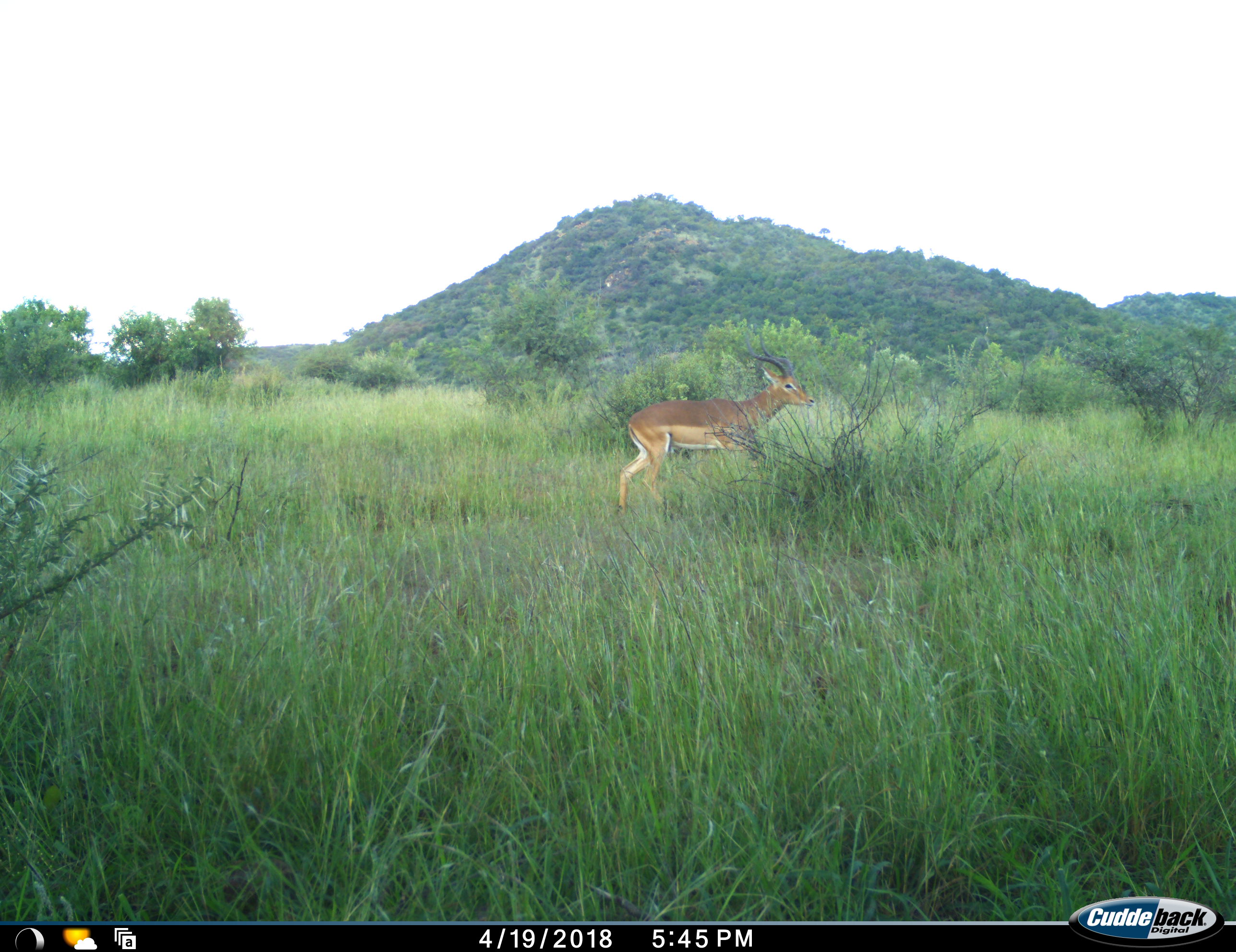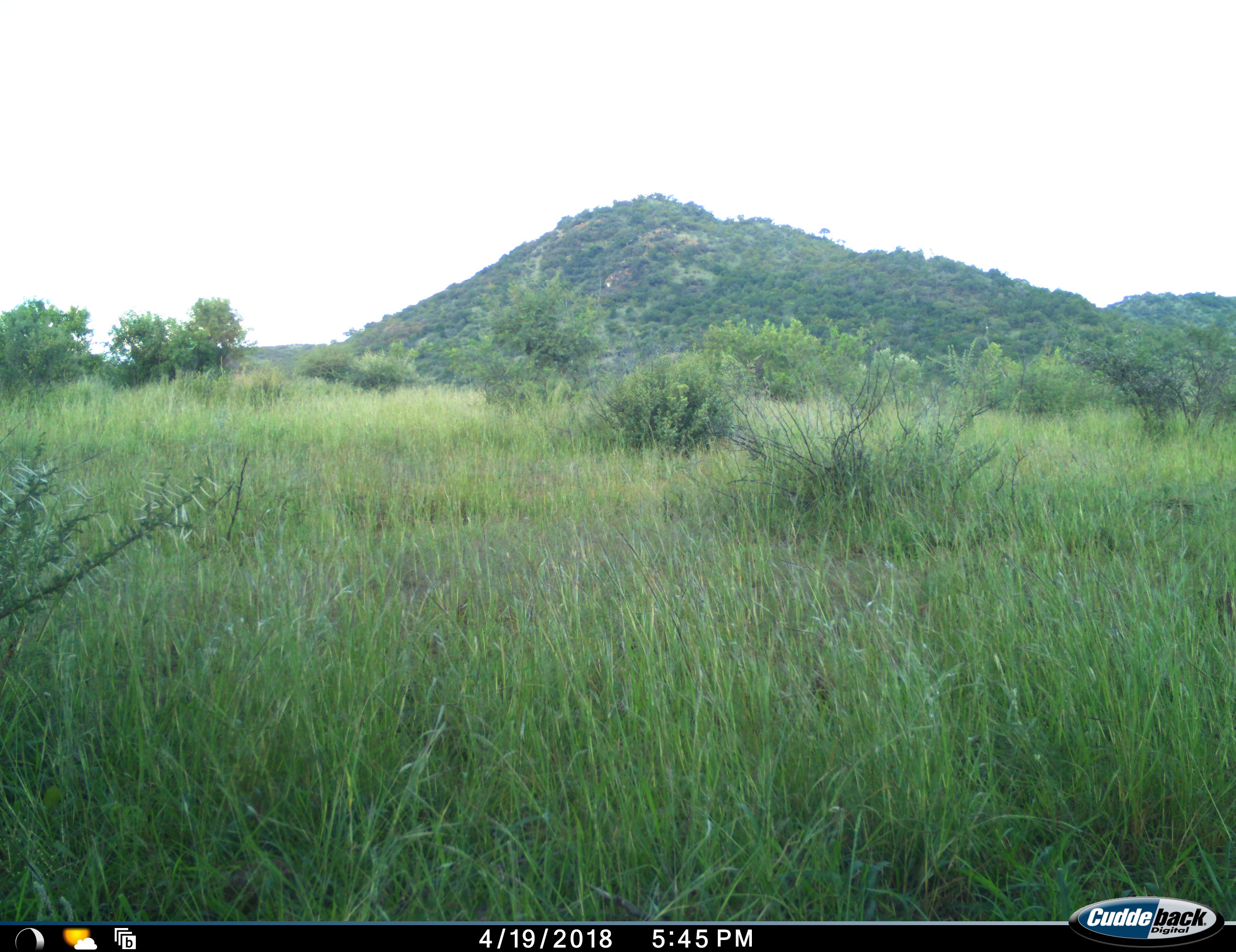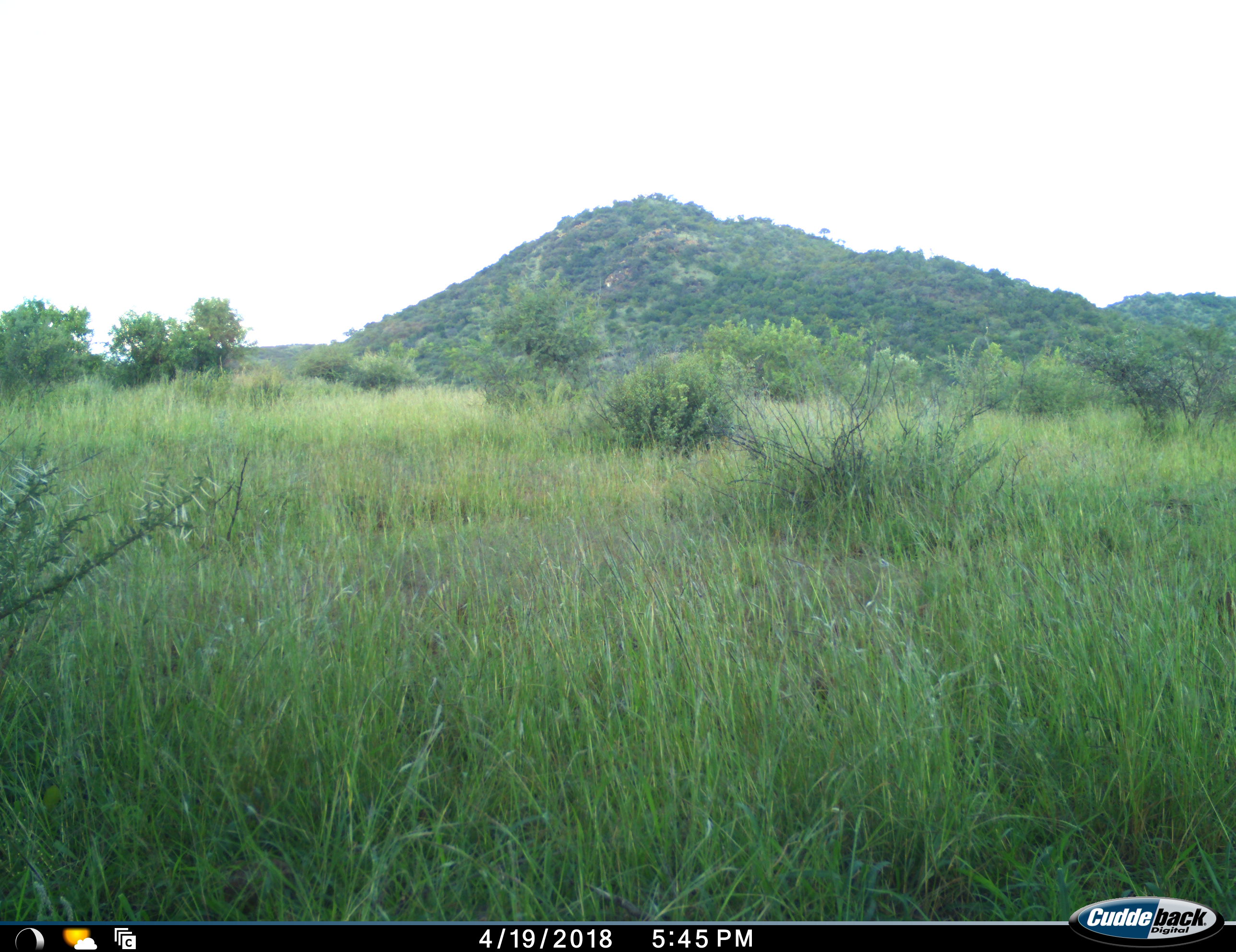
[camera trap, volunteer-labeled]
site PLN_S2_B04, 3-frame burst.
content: unidentified animal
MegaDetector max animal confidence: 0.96